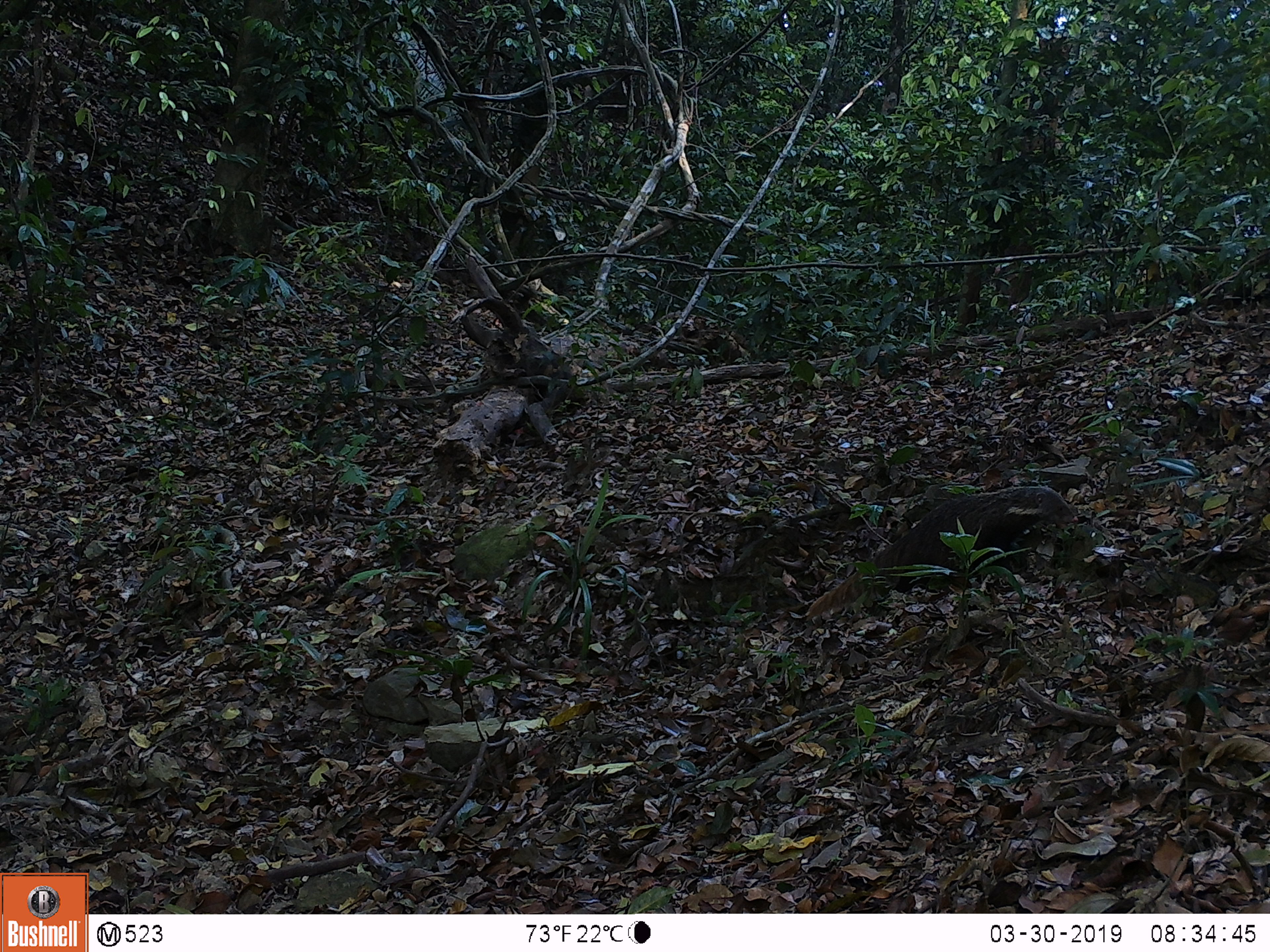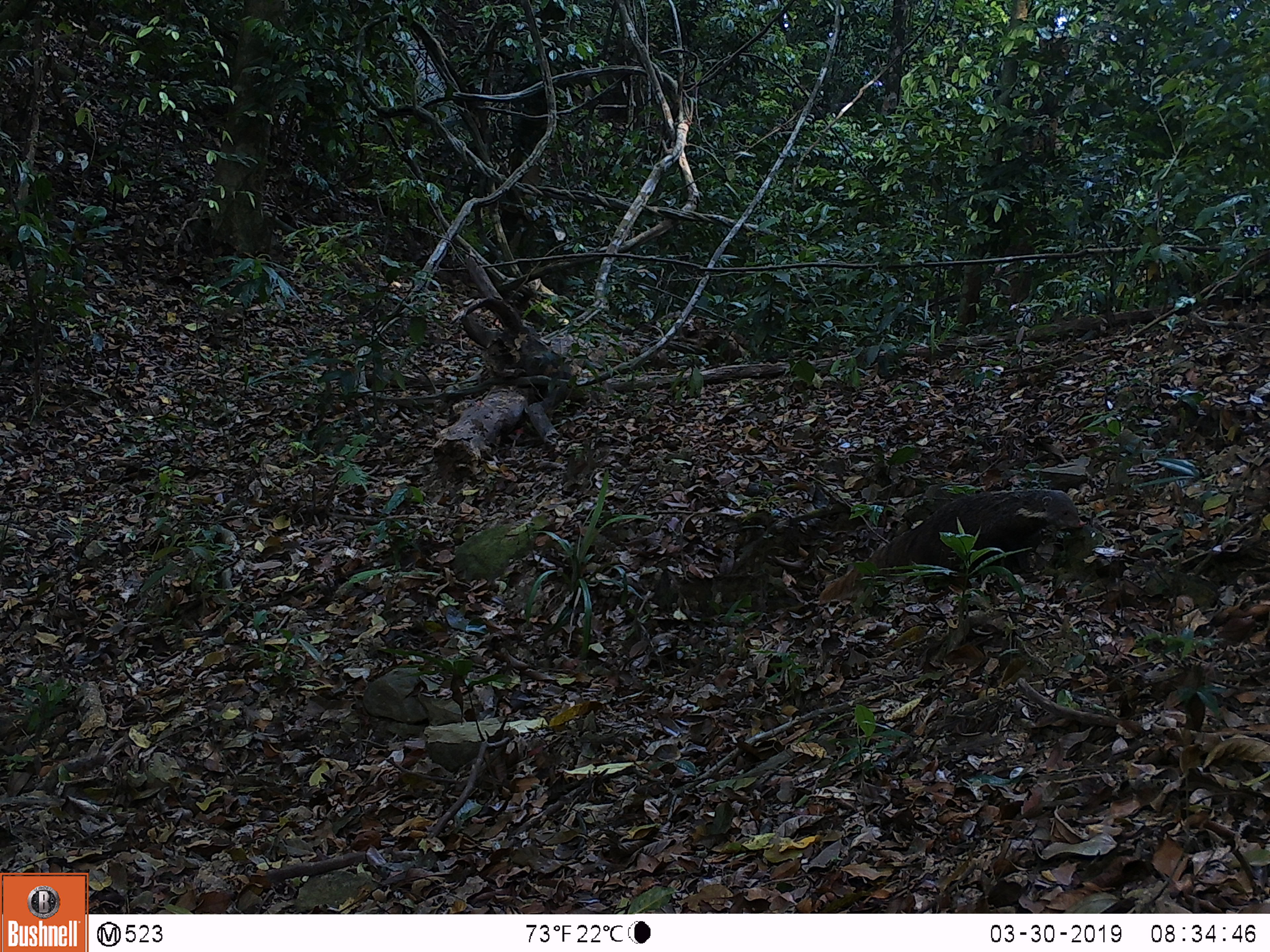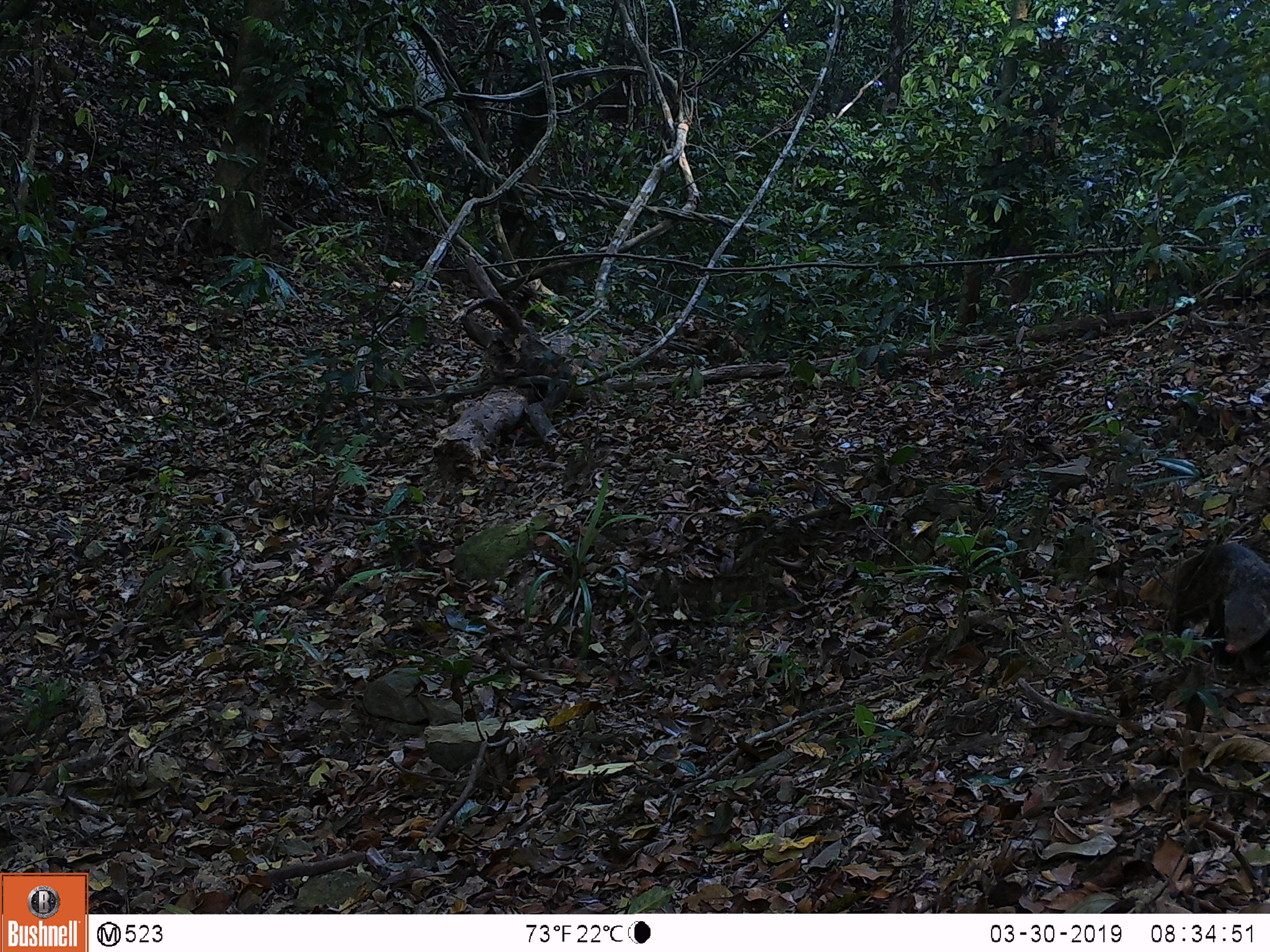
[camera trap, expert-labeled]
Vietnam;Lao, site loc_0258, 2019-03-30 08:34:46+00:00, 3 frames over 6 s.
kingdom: Animalia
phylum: Chordata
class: Mammalia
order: Carnivora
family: Herpestidae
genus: Urva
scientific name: Urva urva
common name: crab-eating mongoose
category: crab eating mongoose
Crab eating mongoose (crab-eating mongoose) (Urva urva). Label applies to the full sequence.